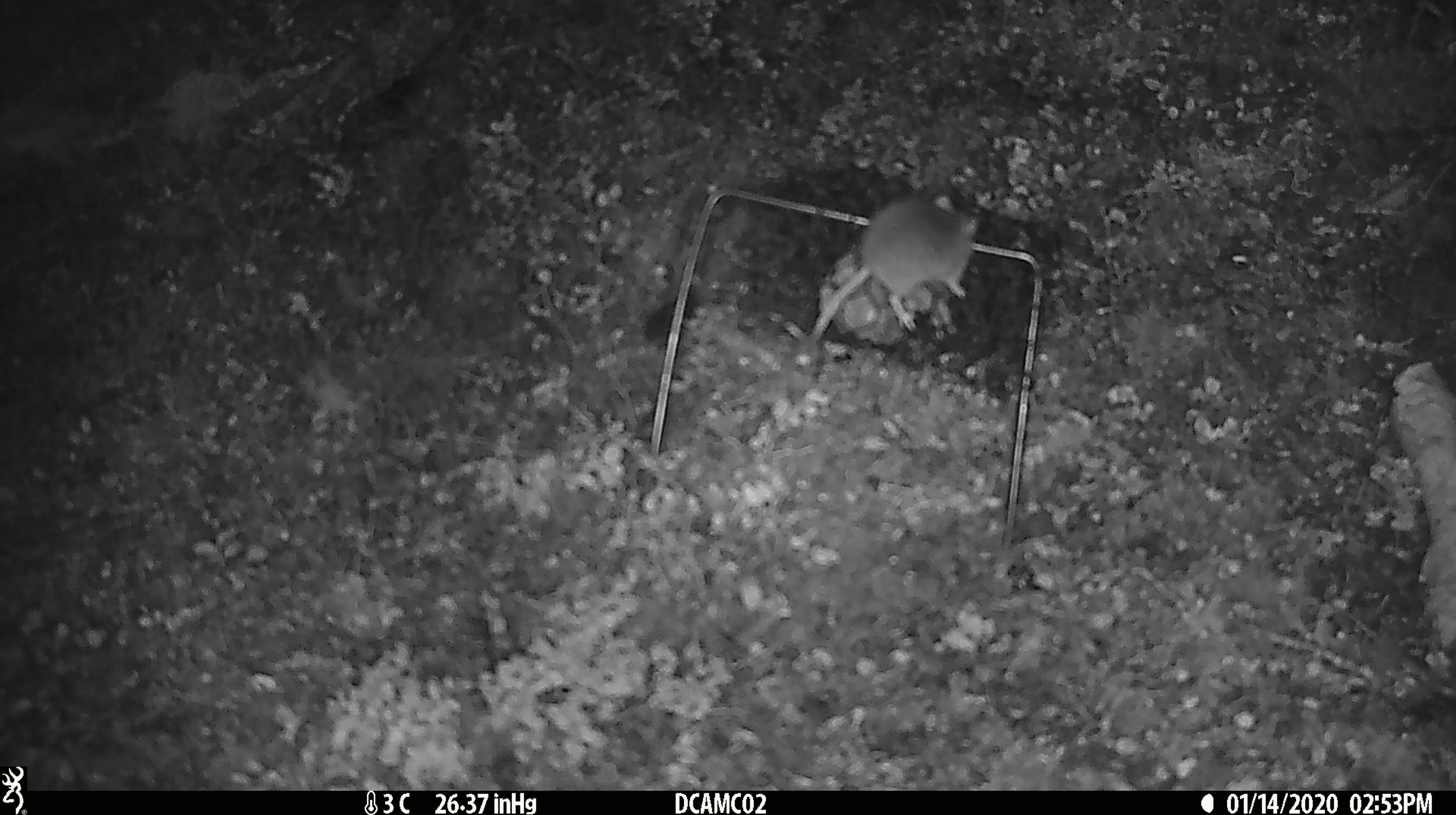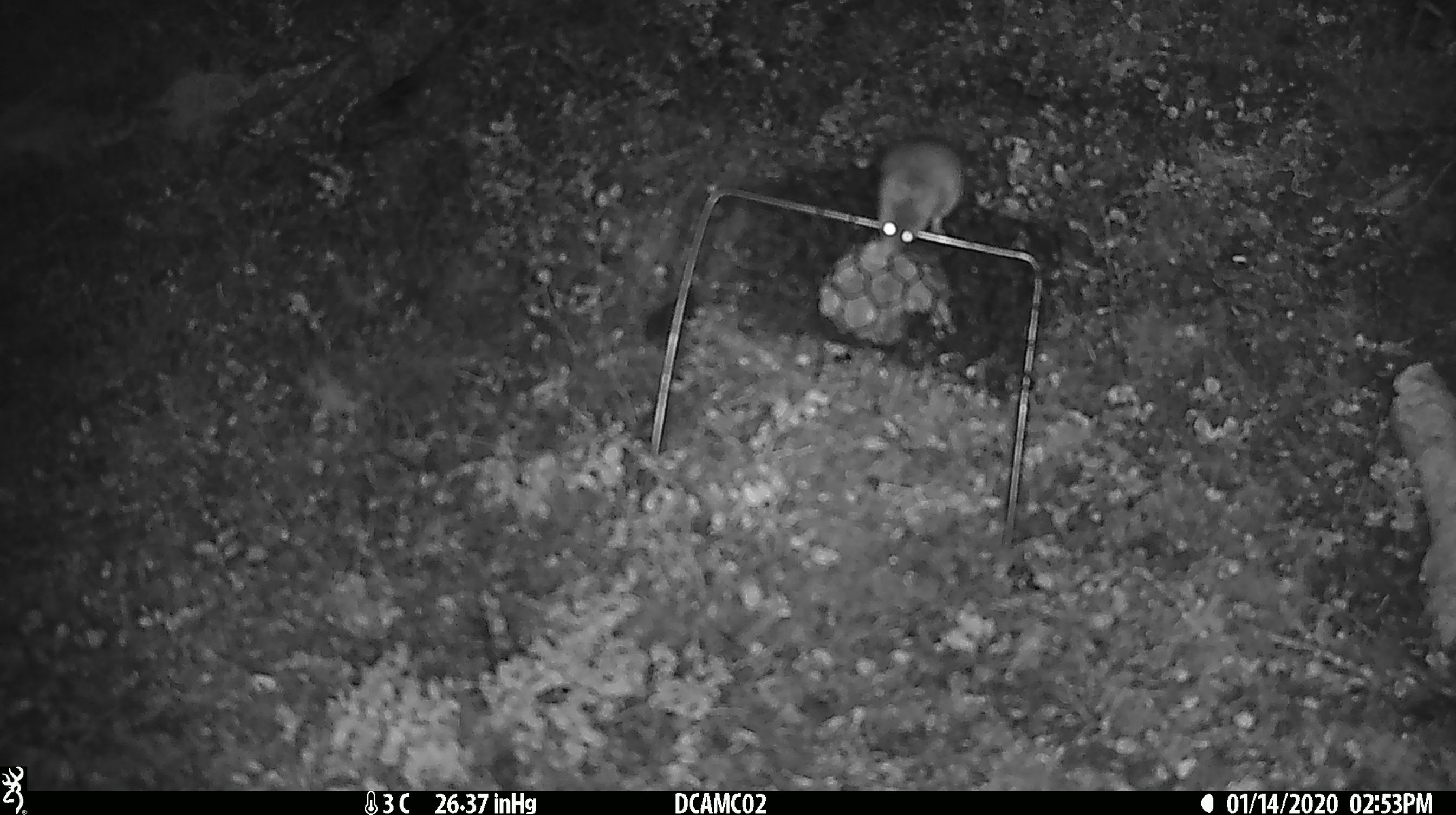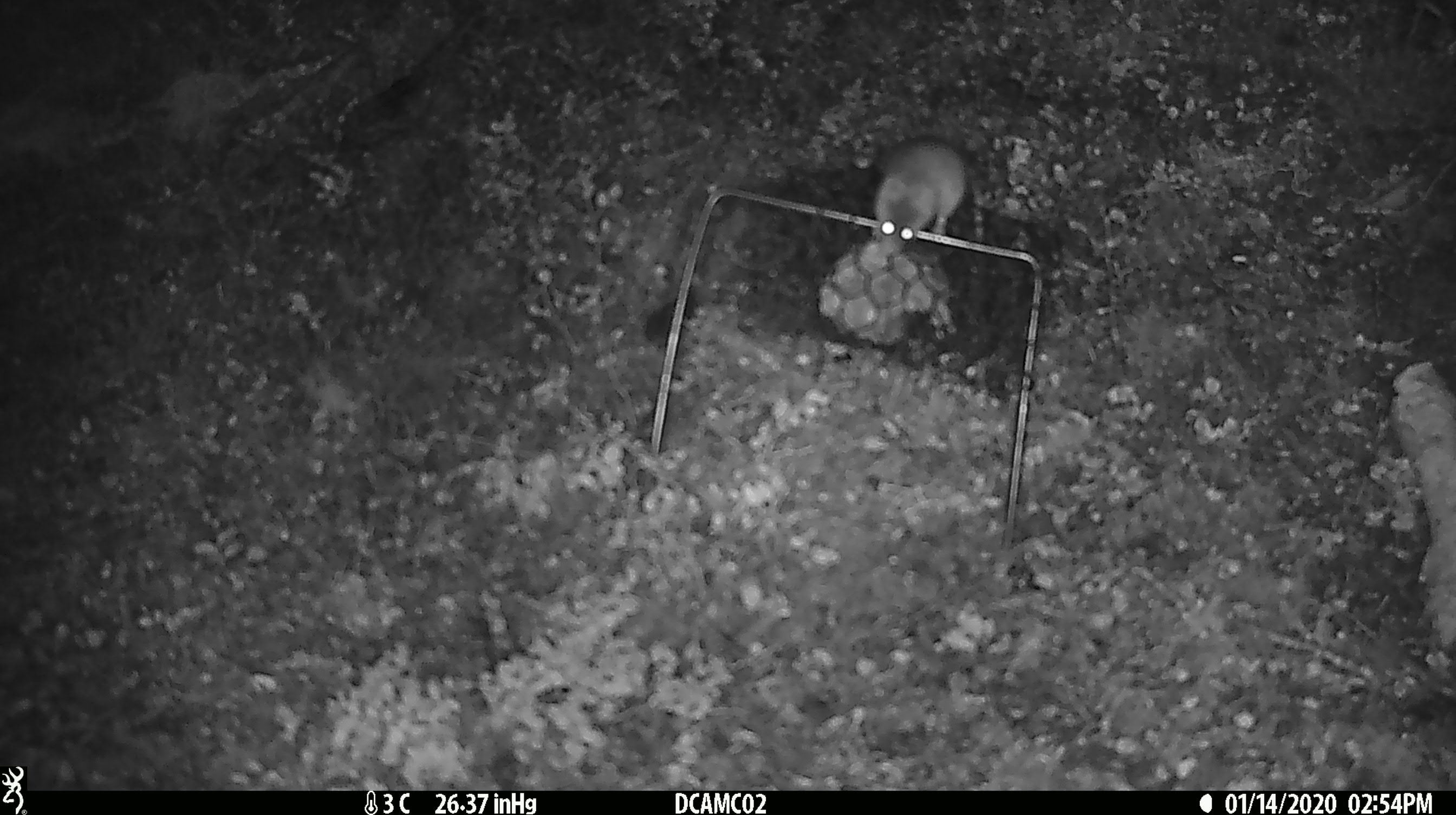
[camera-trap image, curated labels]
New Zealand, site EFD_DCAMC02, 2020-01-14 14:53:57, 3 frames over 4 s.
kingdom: Animalia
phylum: Chordata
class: Mammalia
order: Rodentia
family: Muridae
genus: Mus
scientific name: Mus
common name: mouse